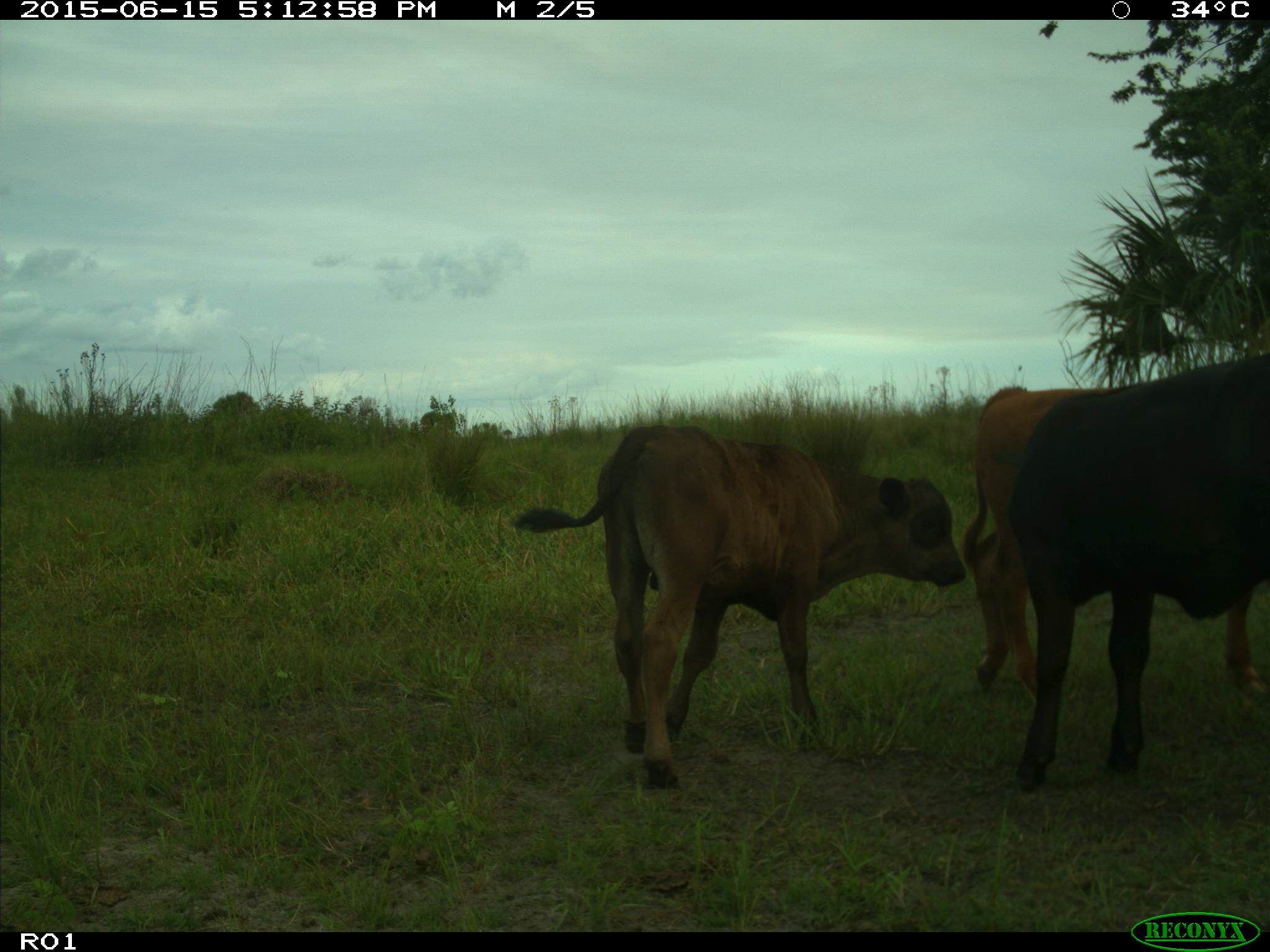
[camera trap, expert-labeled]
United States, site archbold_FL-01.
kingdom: Animalia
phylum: Chordata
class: Mammalia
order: Artiodactyla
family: Bovidae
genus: Bos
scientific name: Bos taurus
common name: domestic cow